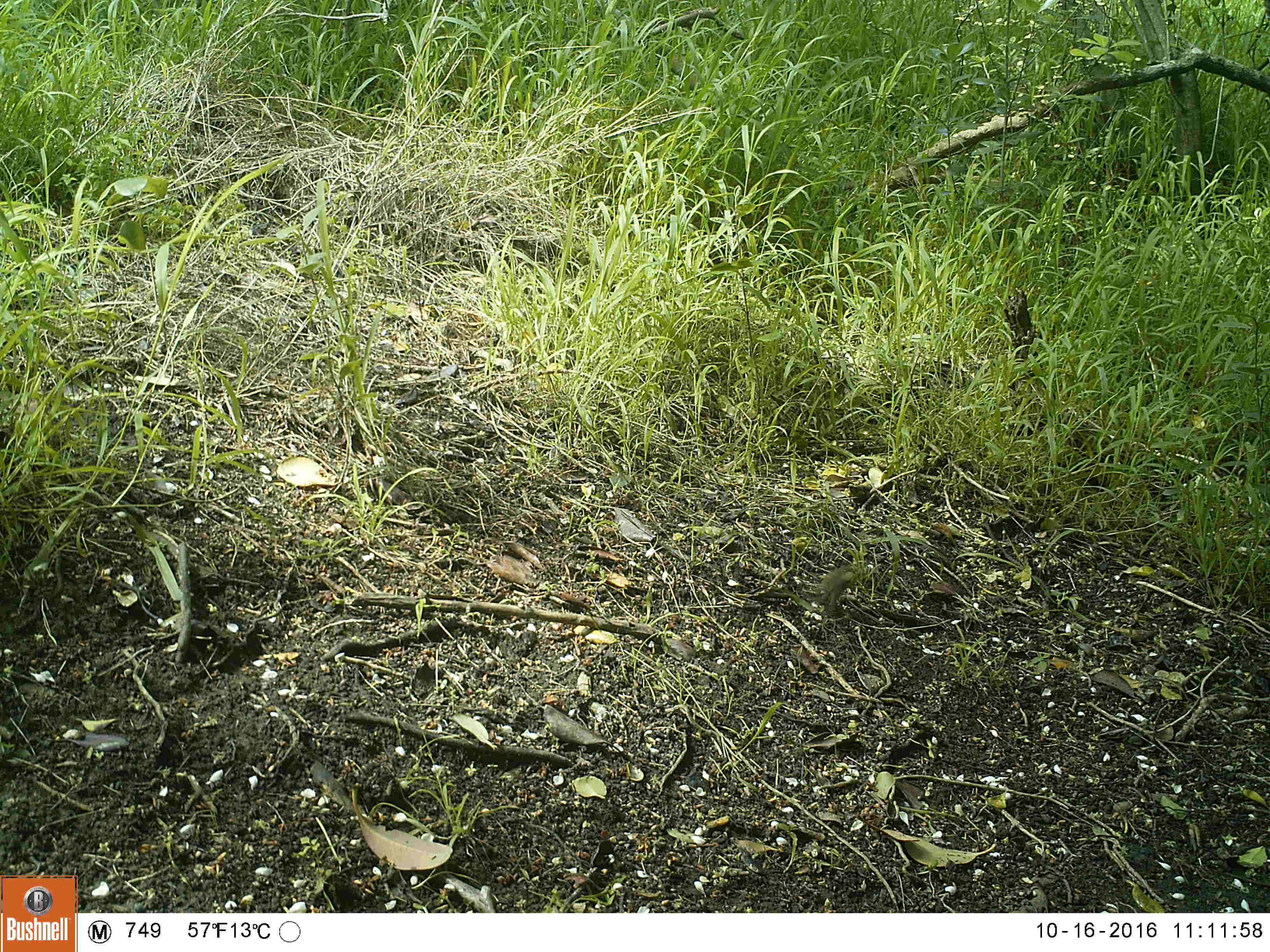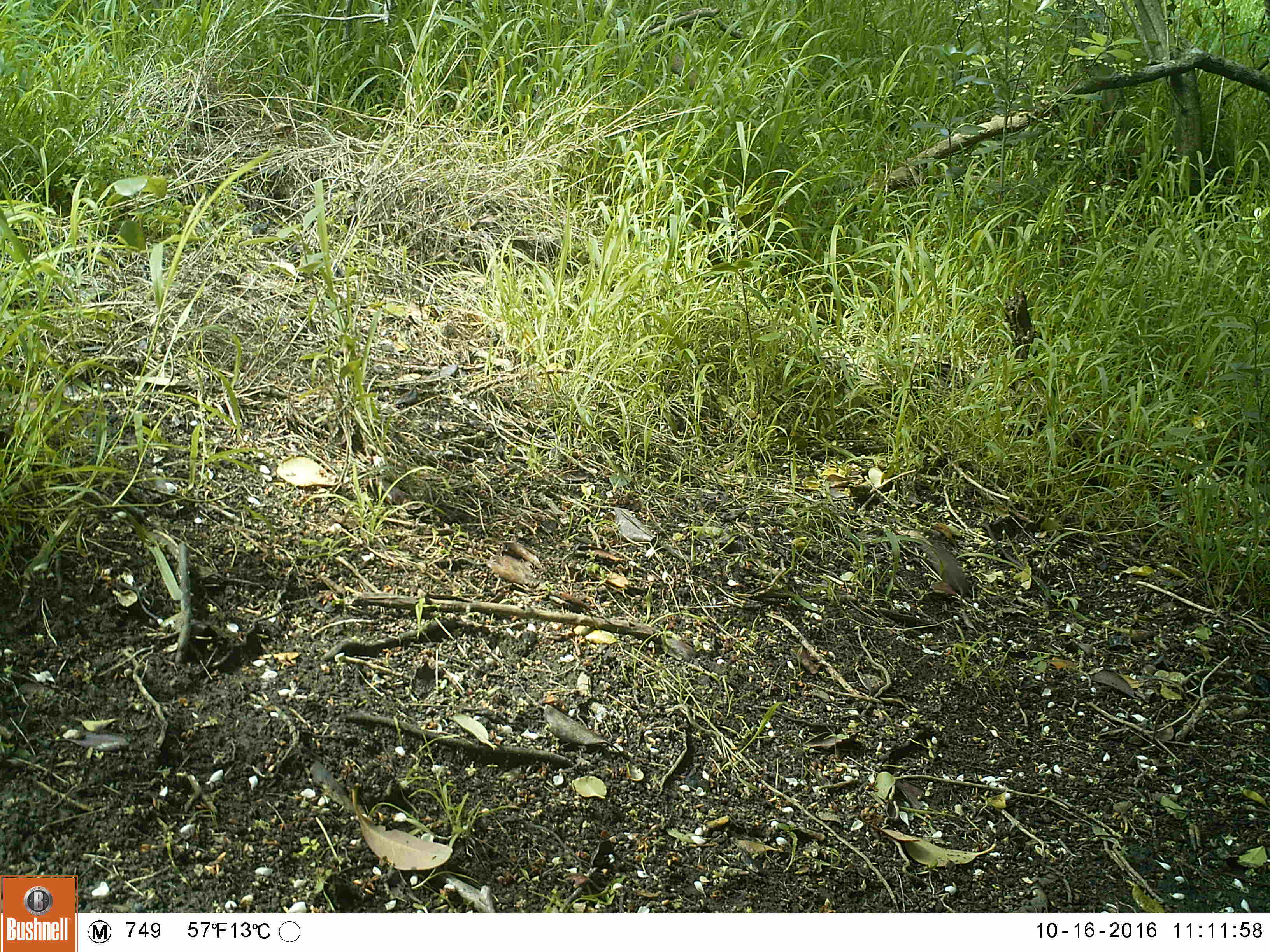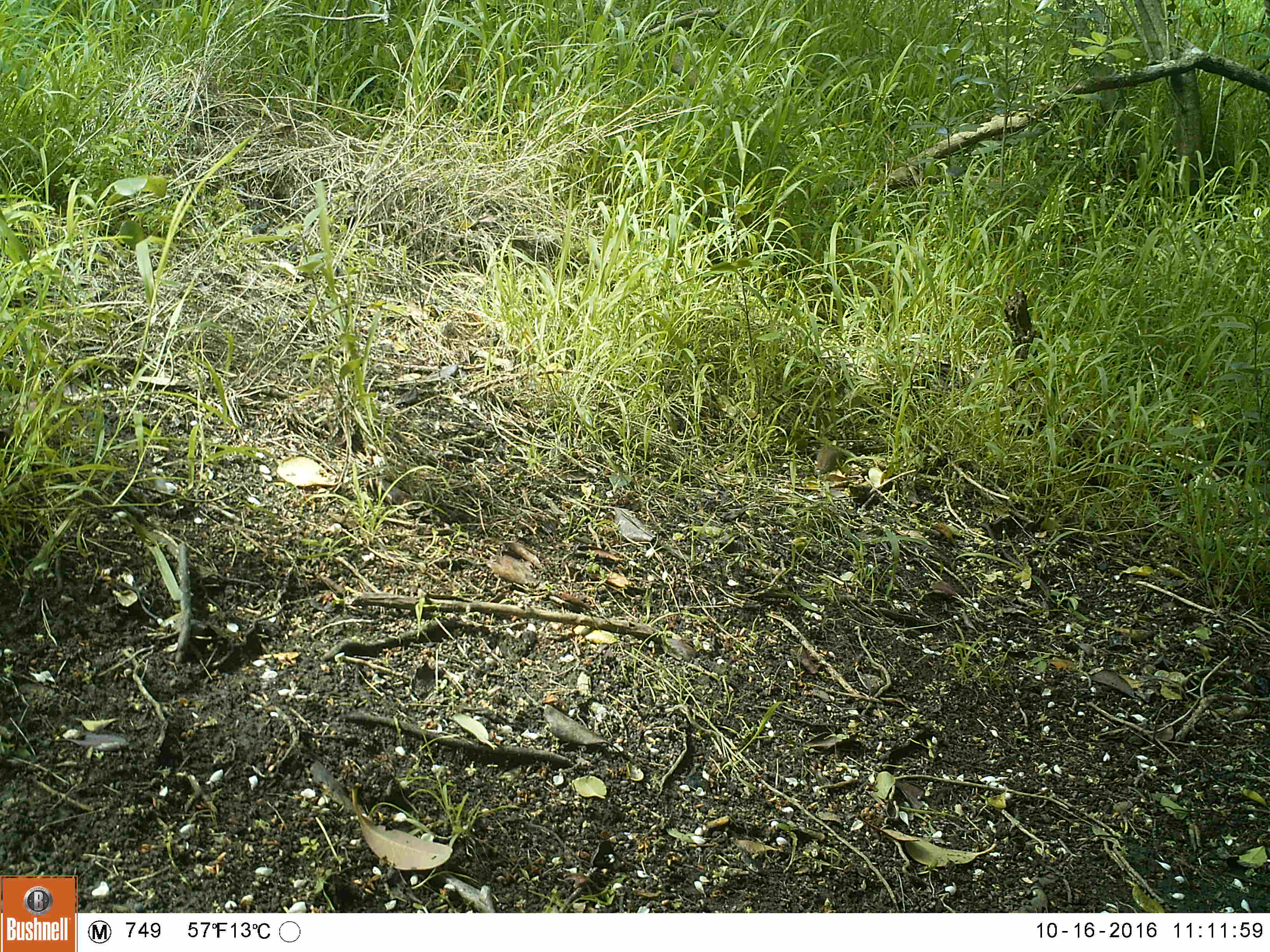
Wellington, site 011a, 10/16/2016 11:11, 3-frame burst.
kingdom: Animalia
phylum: Chordata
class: Mammalia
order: Rodentia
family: Muridae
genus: Mus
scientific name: Mus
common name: mouse